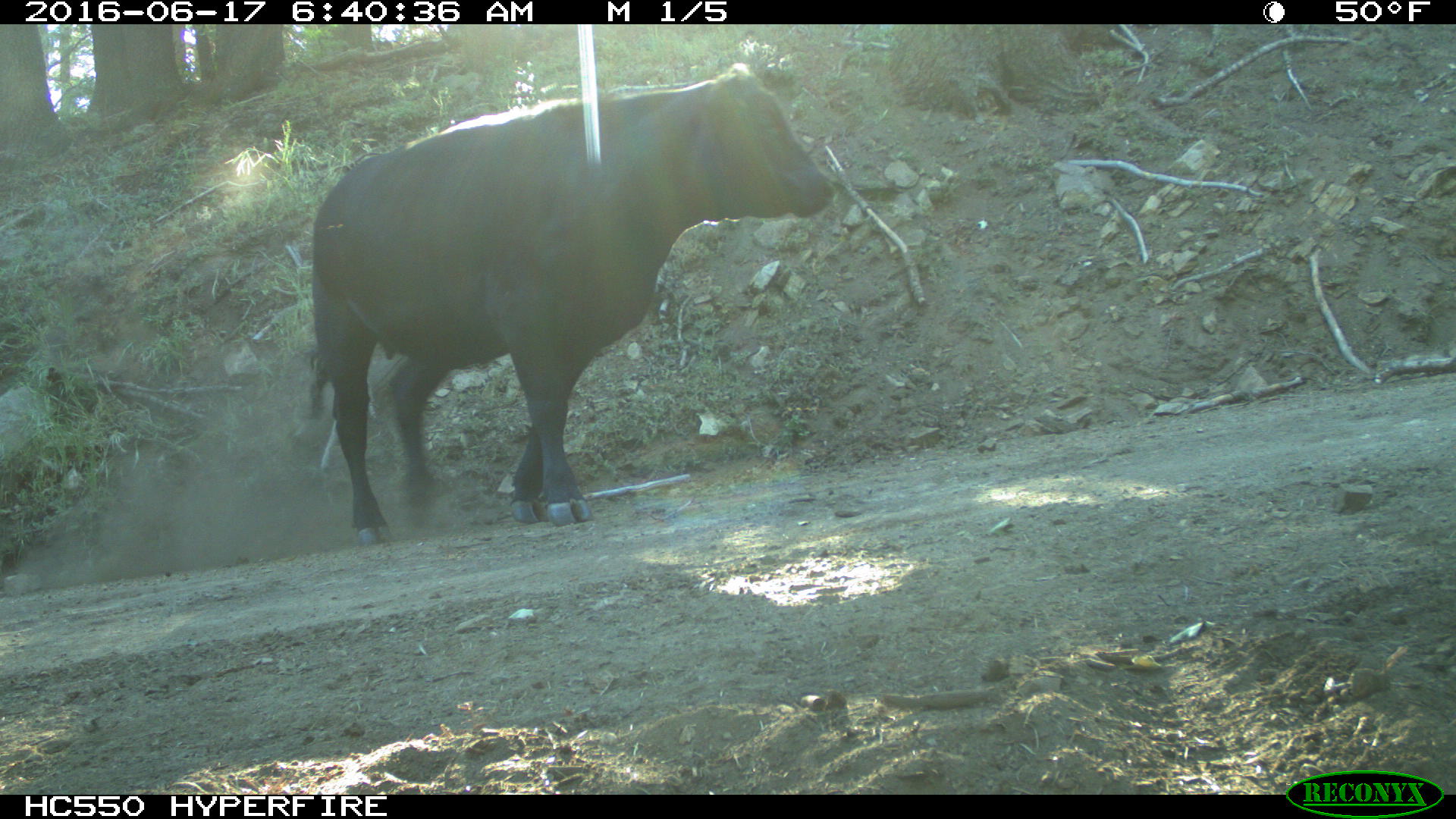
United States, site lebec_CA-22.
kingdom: Animalia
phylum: Chordata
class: Mammalia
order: Artiodactyla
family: Bovidae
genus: Bos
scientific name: Bos taurus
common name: domestic cow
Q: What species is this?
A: Bos taurus (domestic cow).